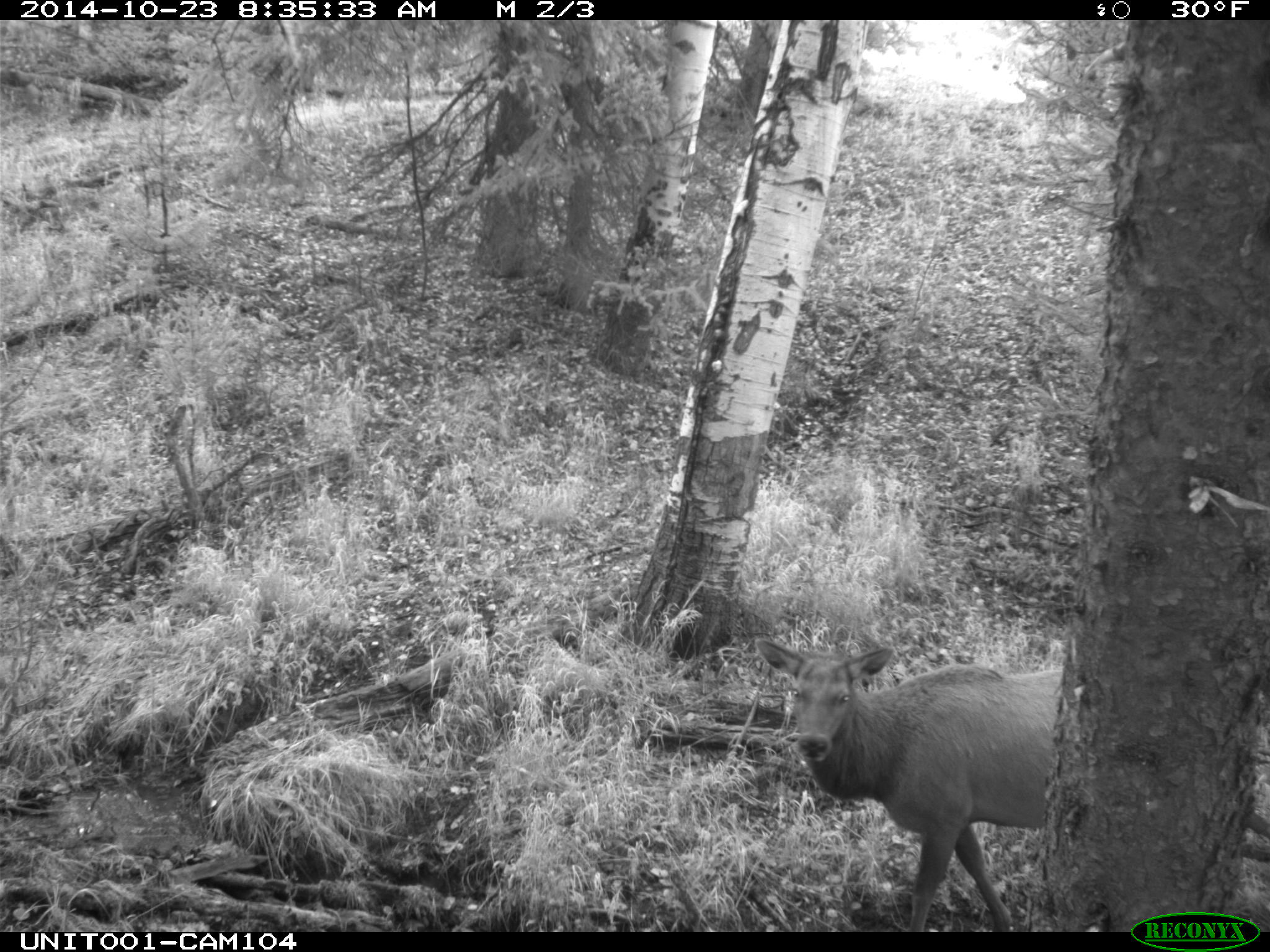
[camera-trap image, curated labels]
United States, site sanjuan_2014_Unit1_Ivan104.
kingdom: Animalia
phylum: Chordata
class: Mammalia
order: Artiodactyla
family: Cervidae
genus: Cervus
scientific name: Cervus elaphus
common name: red deer